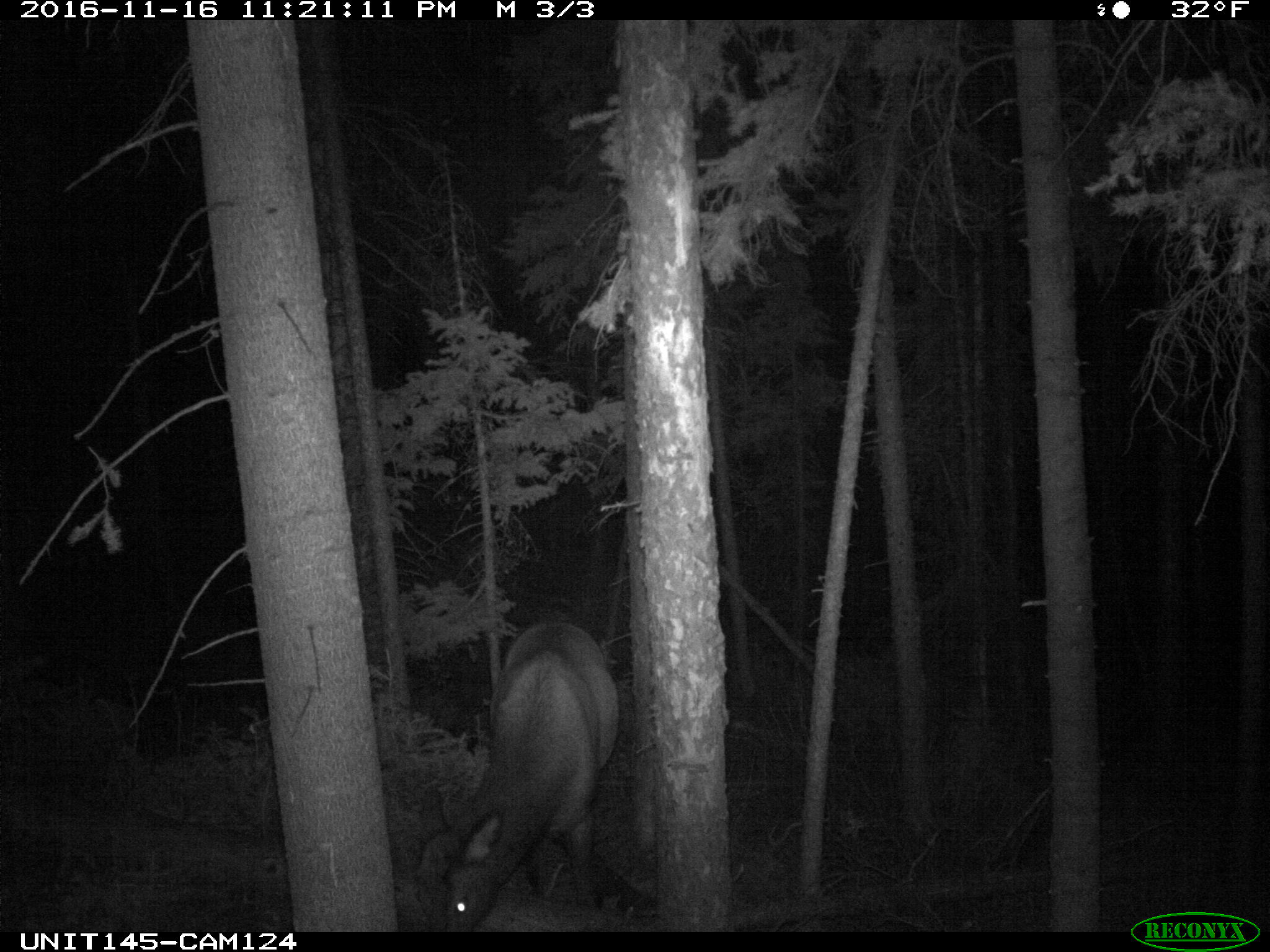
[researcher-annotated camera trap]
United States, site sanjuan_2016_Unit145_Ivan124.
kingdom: Animalia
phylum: Chordata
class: Mammalia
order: Artiodactyla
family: Cervidae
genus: Cervus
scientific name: Cervus elaphus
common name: red deer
Cervus elaphus (red deer).